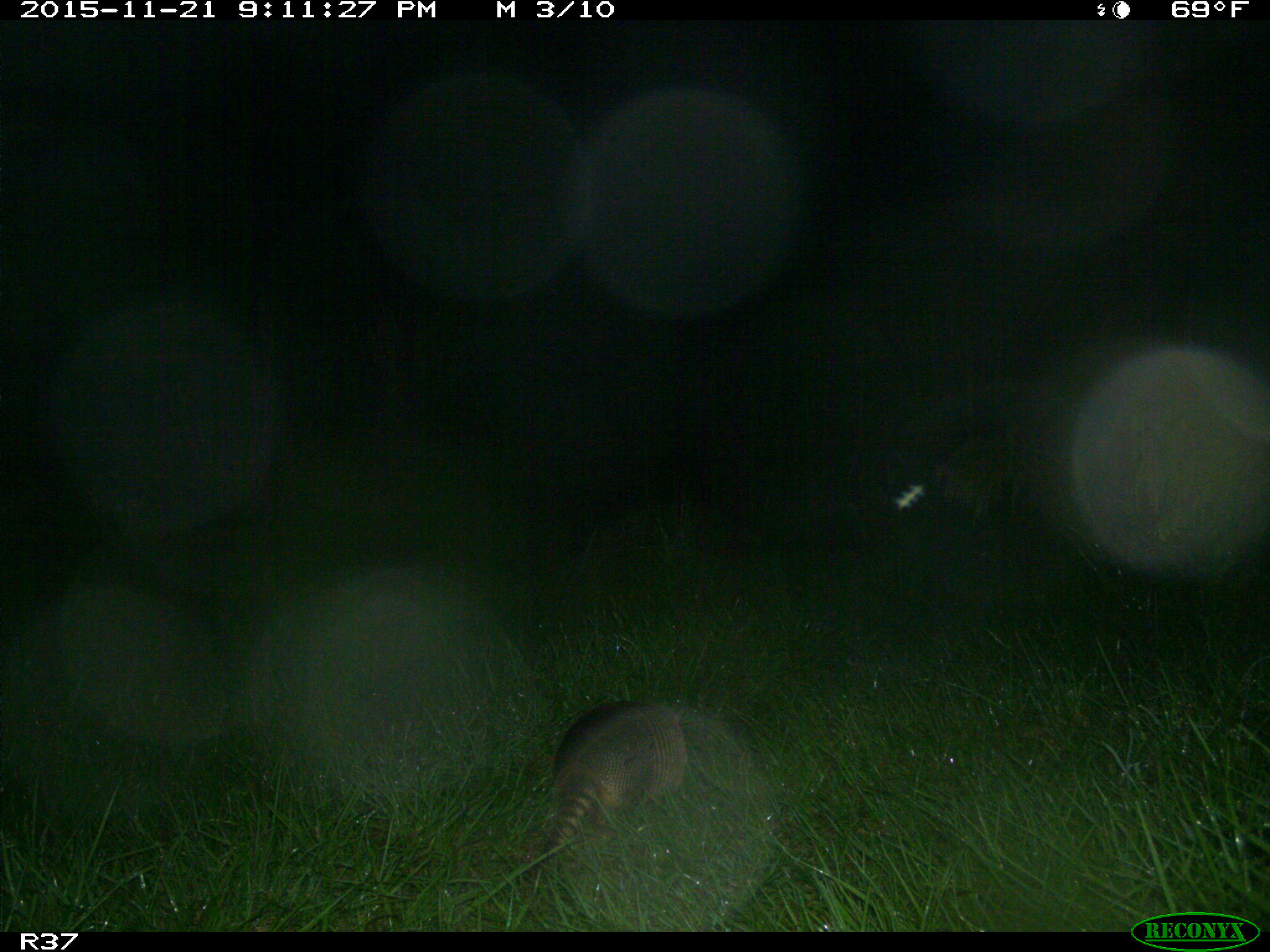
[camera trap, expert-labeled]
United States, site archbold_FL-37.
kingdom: Animalia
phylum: Chordata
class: Mammalia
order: Cingulata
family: Dasypodidae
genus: Dasypus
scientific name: Dasypus novemcinctus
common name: nine-banded armadillo